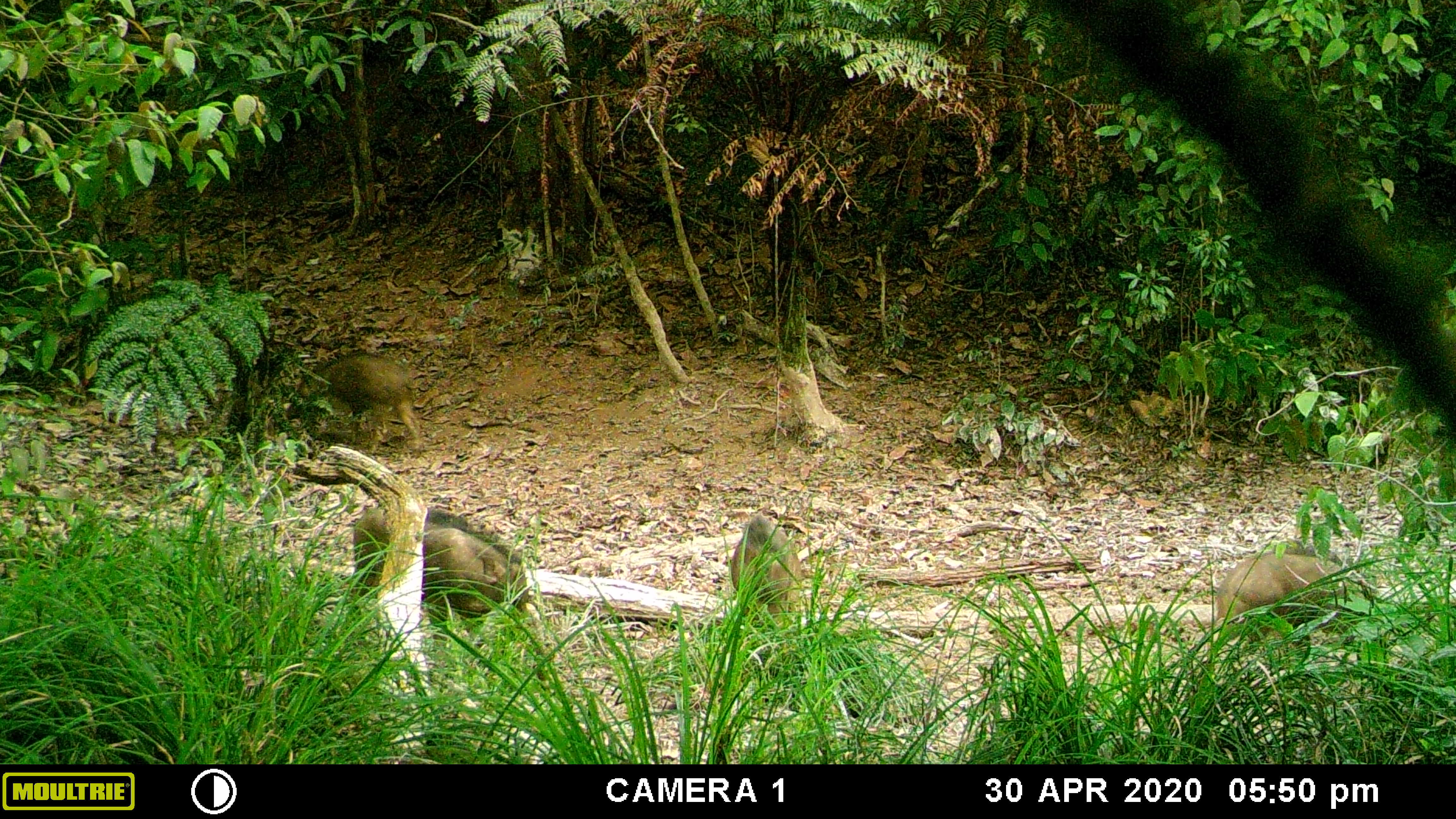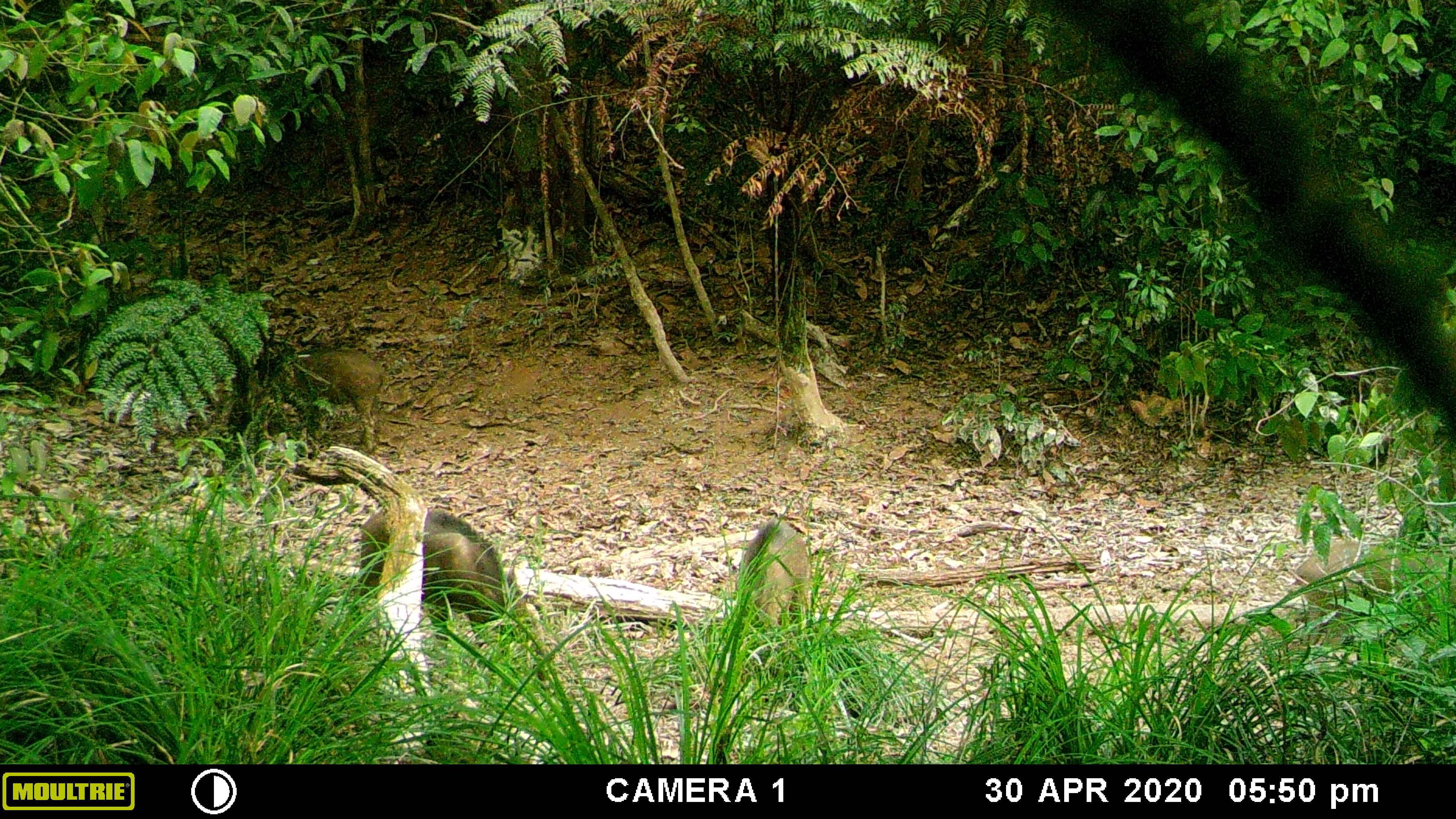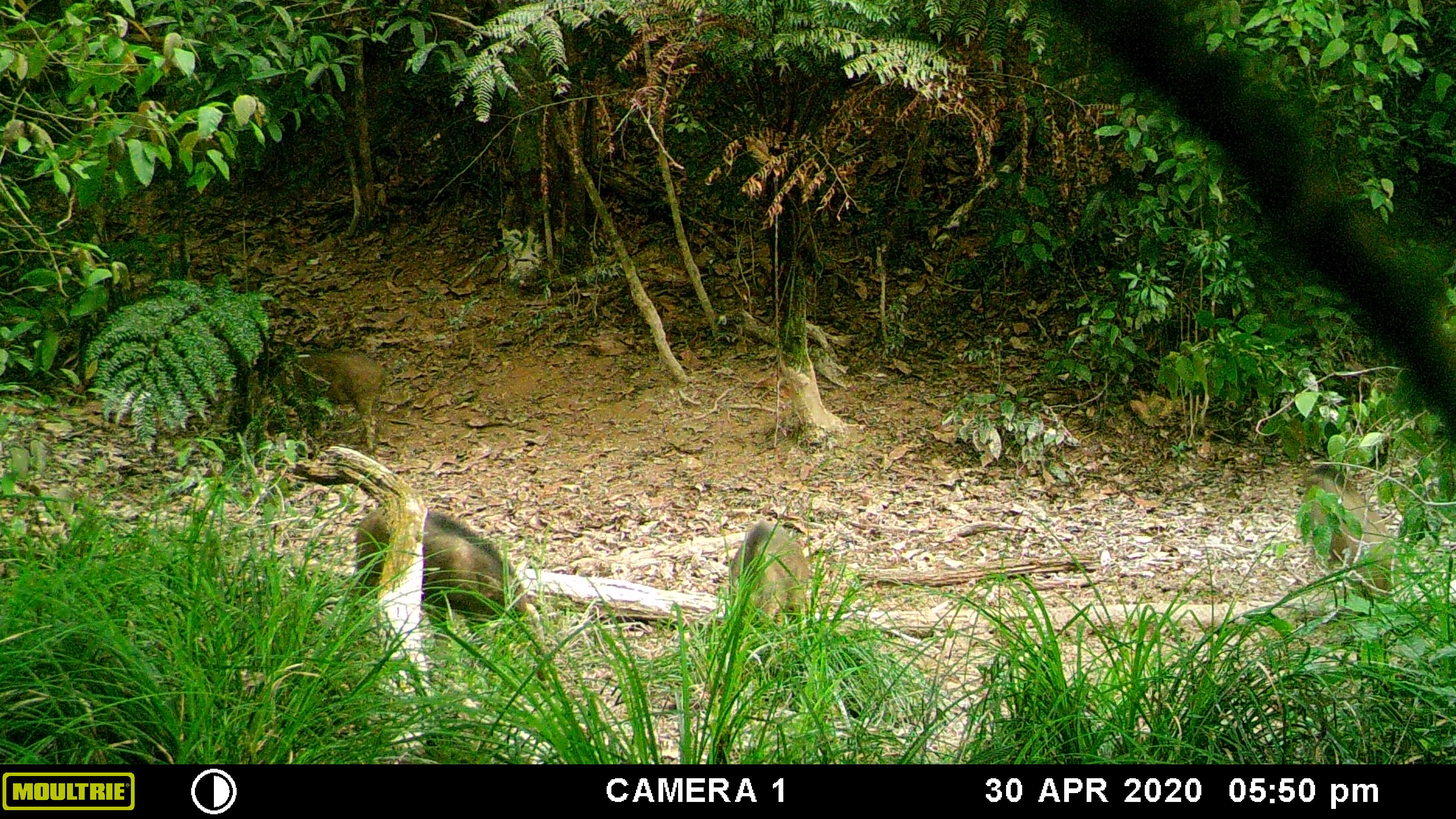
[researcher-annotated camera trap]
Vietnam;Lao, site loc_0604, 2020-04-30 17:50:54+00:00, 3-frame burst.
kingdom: Animalia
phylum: Chordata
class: Mammalia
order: Artiodactyla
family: Suidae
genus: Sus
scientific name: Sus scrofa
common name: eurasian wild pig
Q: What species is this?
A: Eurasian wild pig (Sus scrofa).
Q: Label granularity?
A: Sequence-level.